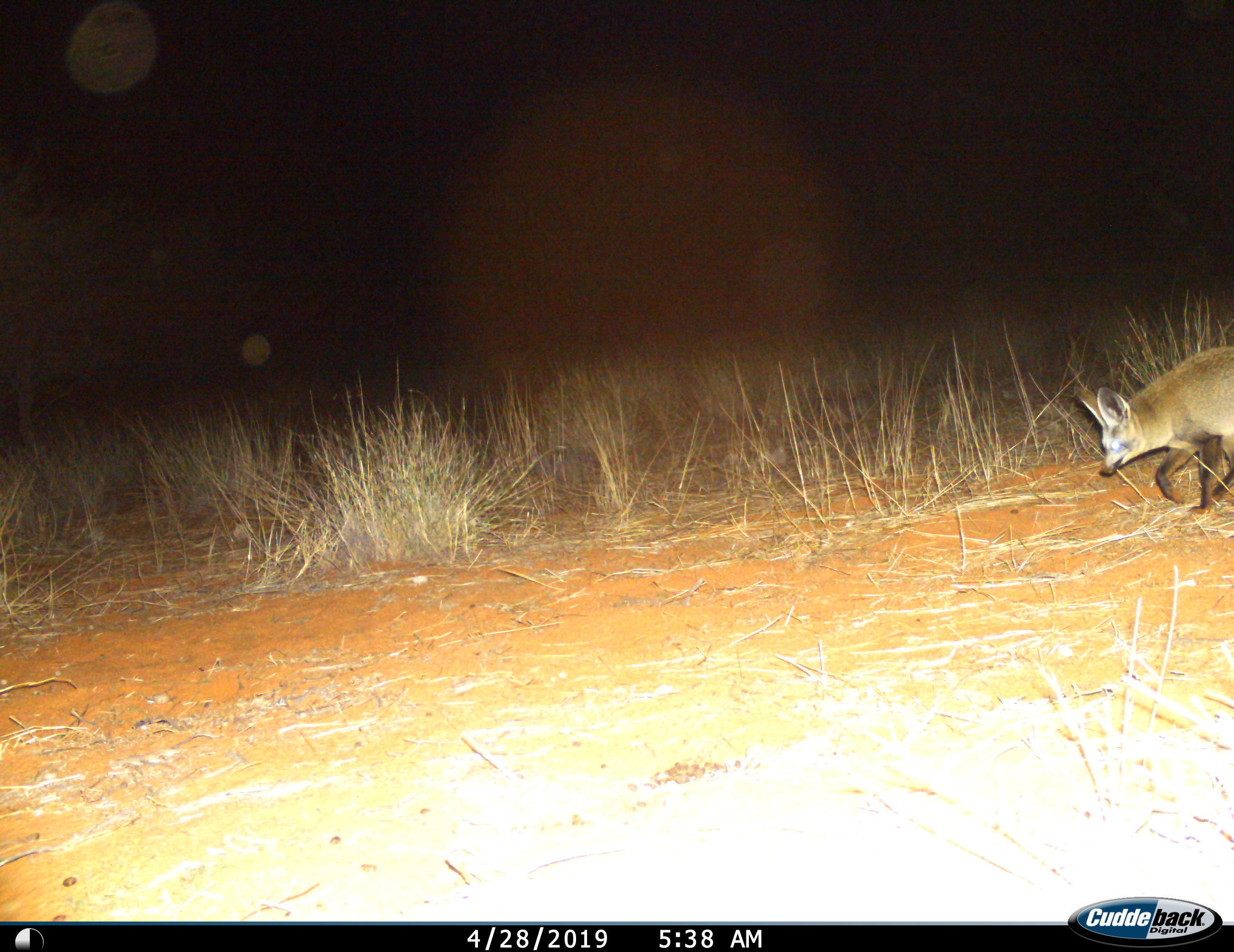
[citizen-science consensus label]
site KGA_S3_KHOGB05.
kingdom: Animalia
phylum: Chordata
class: Mammalia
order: Carnivora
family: Canidae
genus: Otocyon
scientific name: Otocyon megalotis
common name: bat-eared fox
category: foxbateared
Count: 1.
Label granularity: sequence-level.